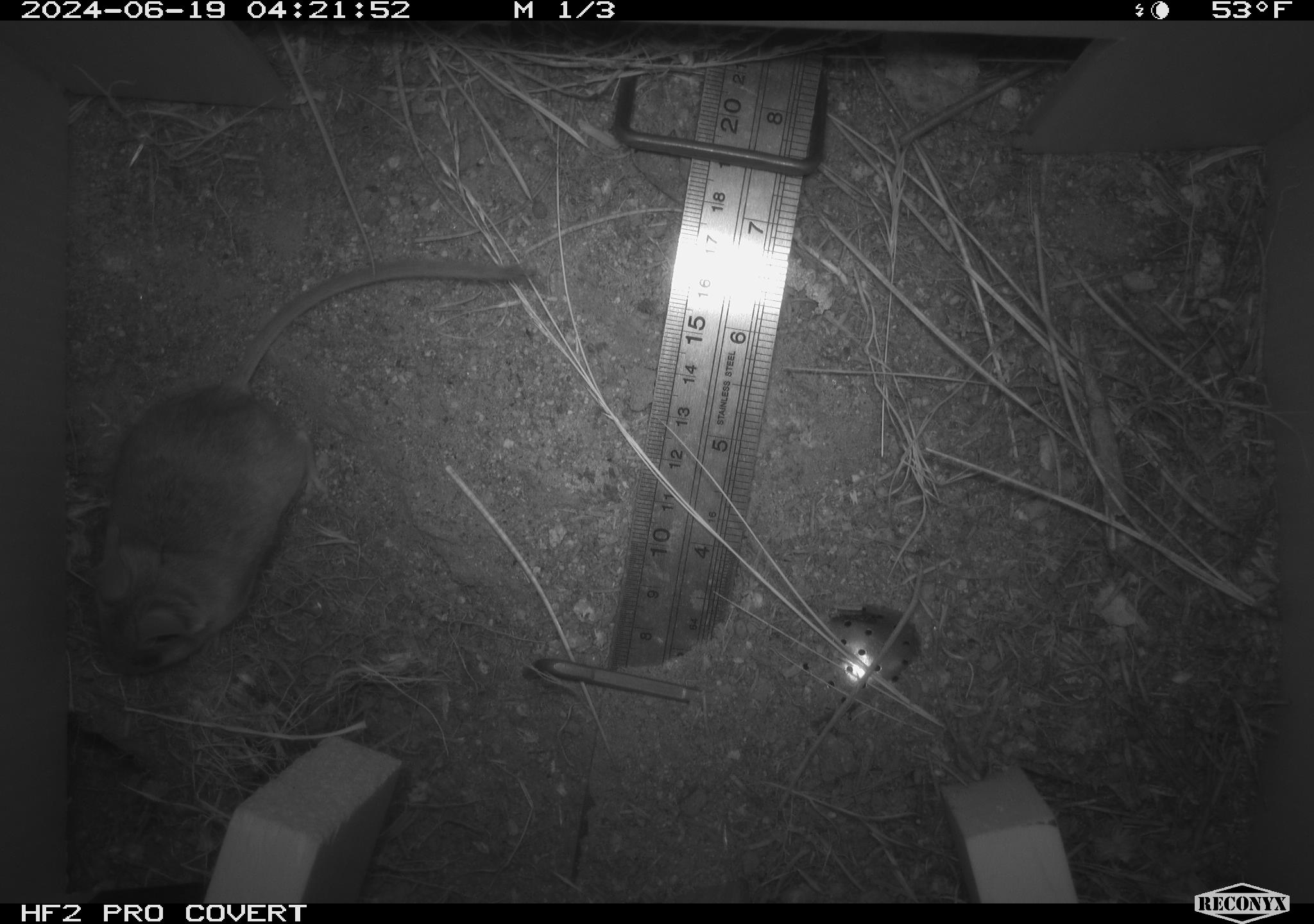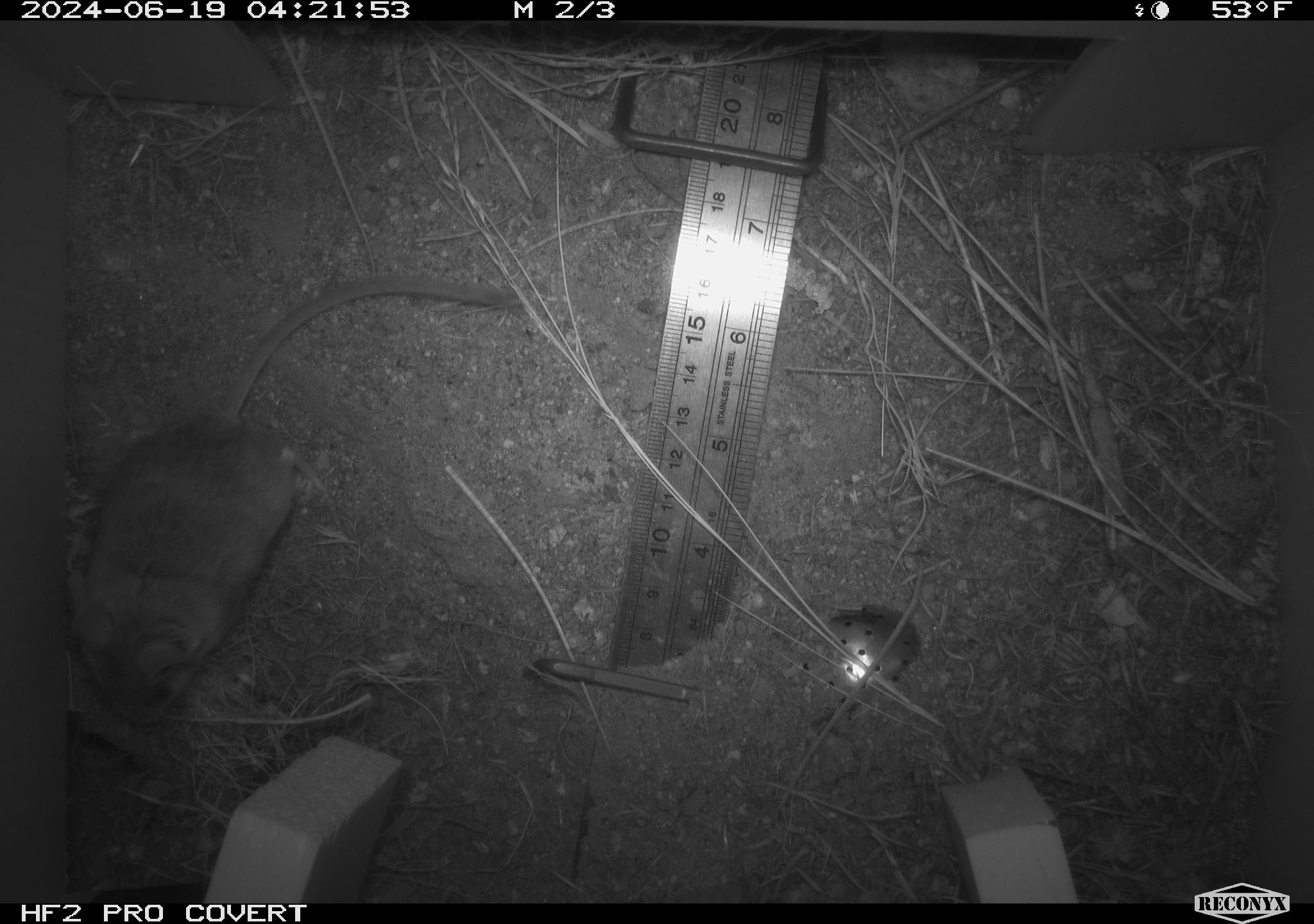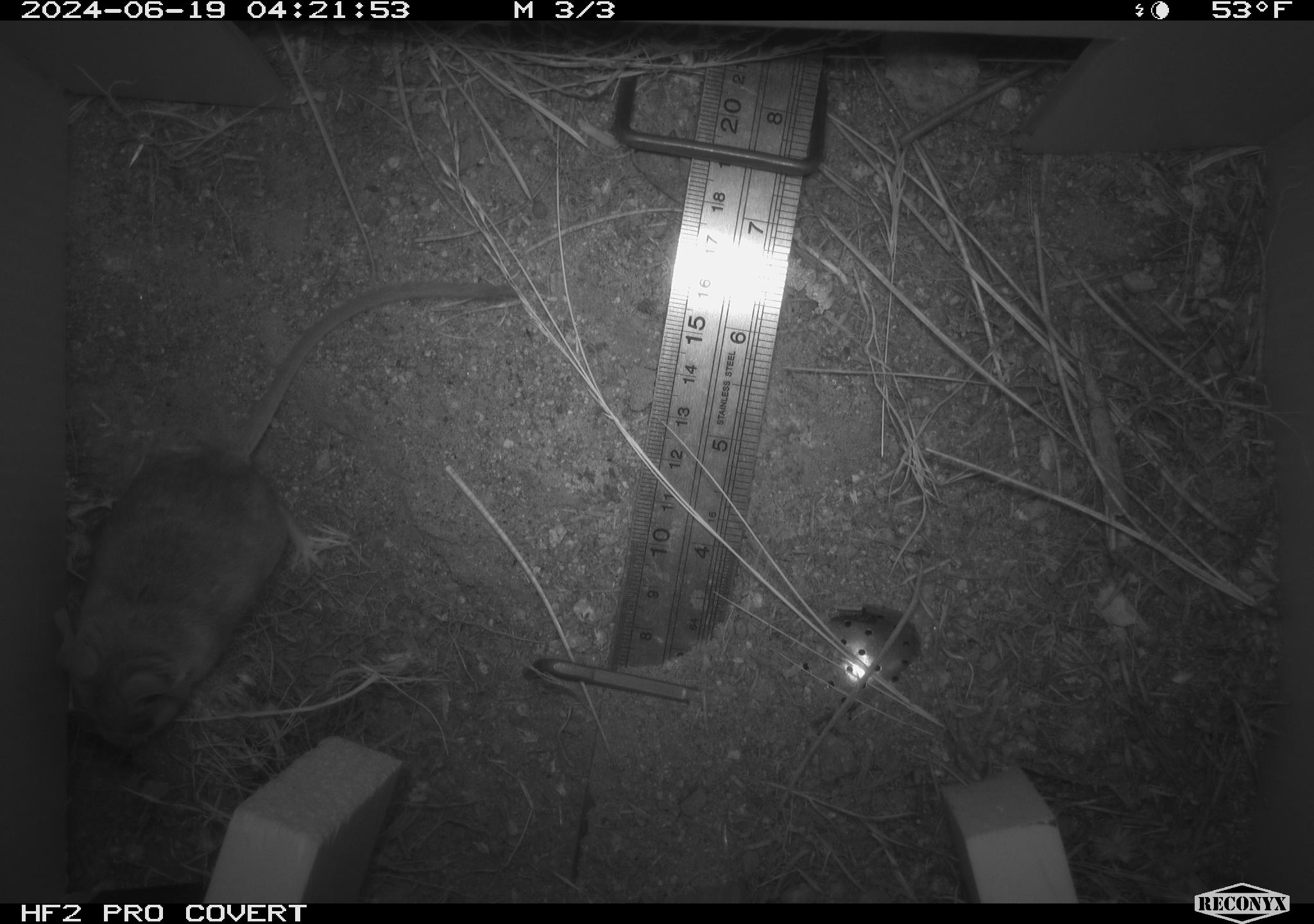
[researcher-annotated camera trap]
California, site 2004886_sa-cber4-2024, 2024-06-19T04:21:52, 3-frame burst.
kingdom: Animalia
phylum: Chordata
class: Mammalia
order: Rodentia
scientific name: Rodentia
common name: mouse species